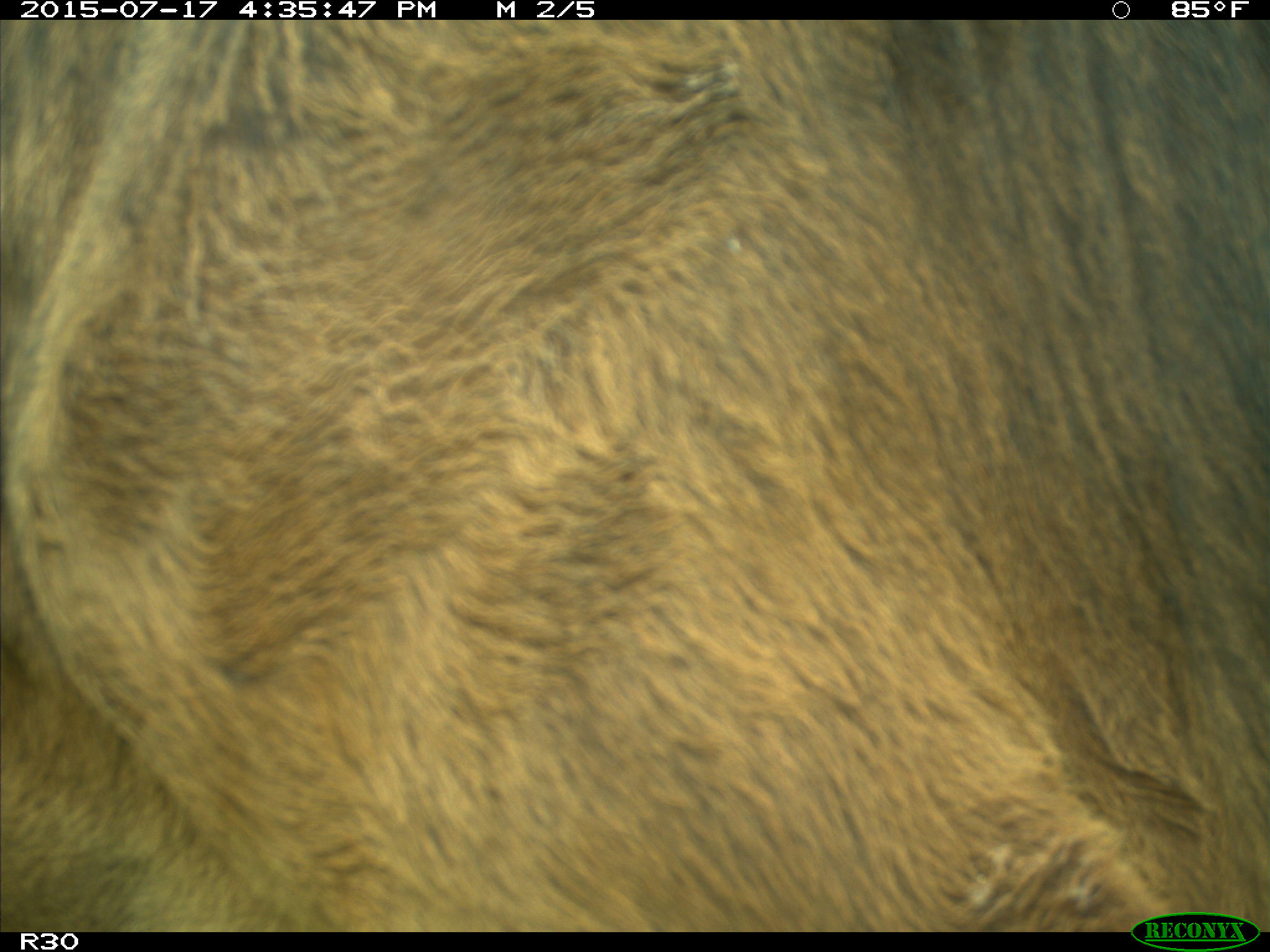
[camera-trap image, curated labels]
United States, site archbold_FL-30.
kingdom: Animalia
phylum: Chordata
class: Mammalia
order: Artiodactyla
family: Bovidae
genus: Bos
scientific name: Bos taurus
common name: domestic cow